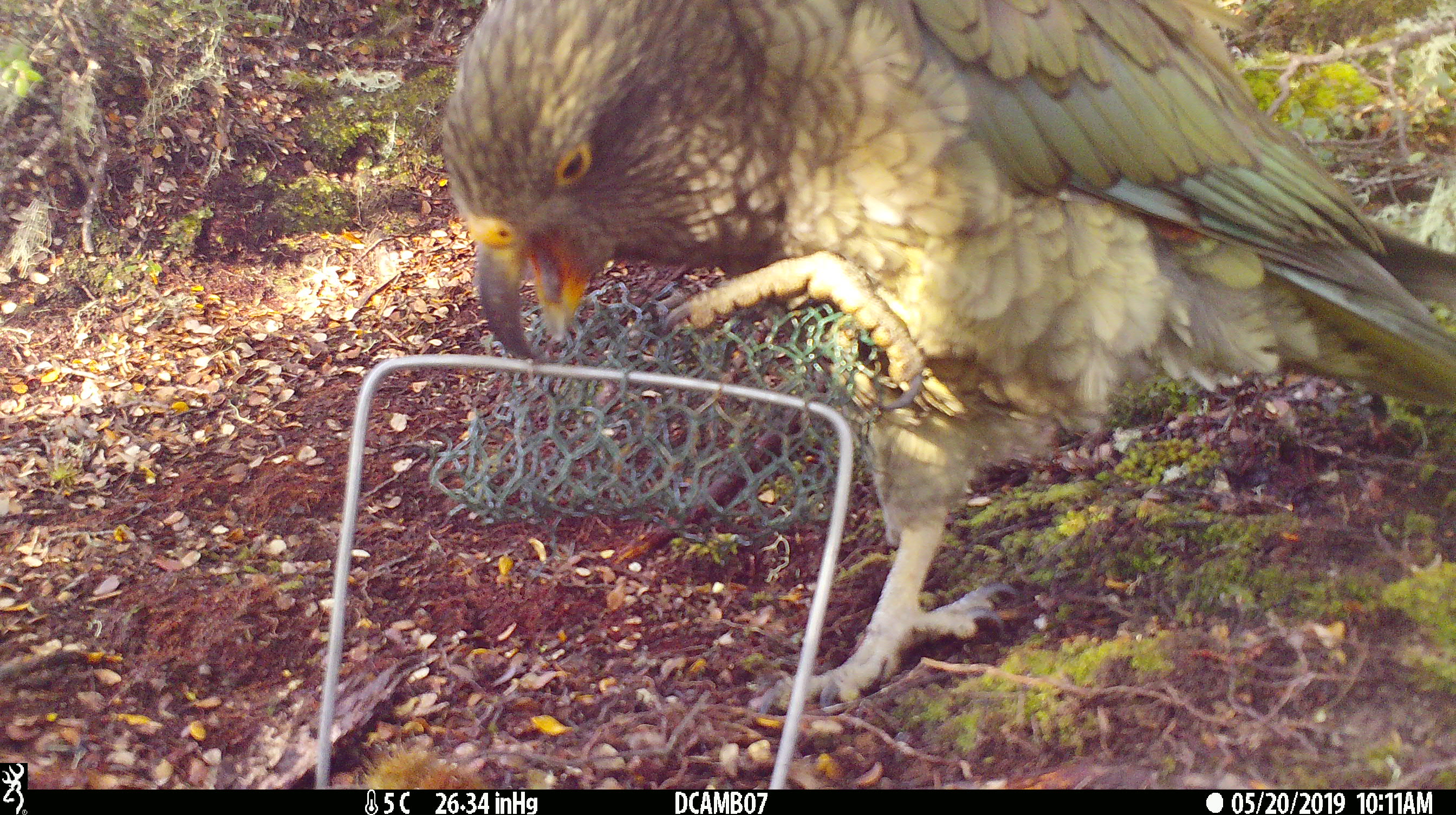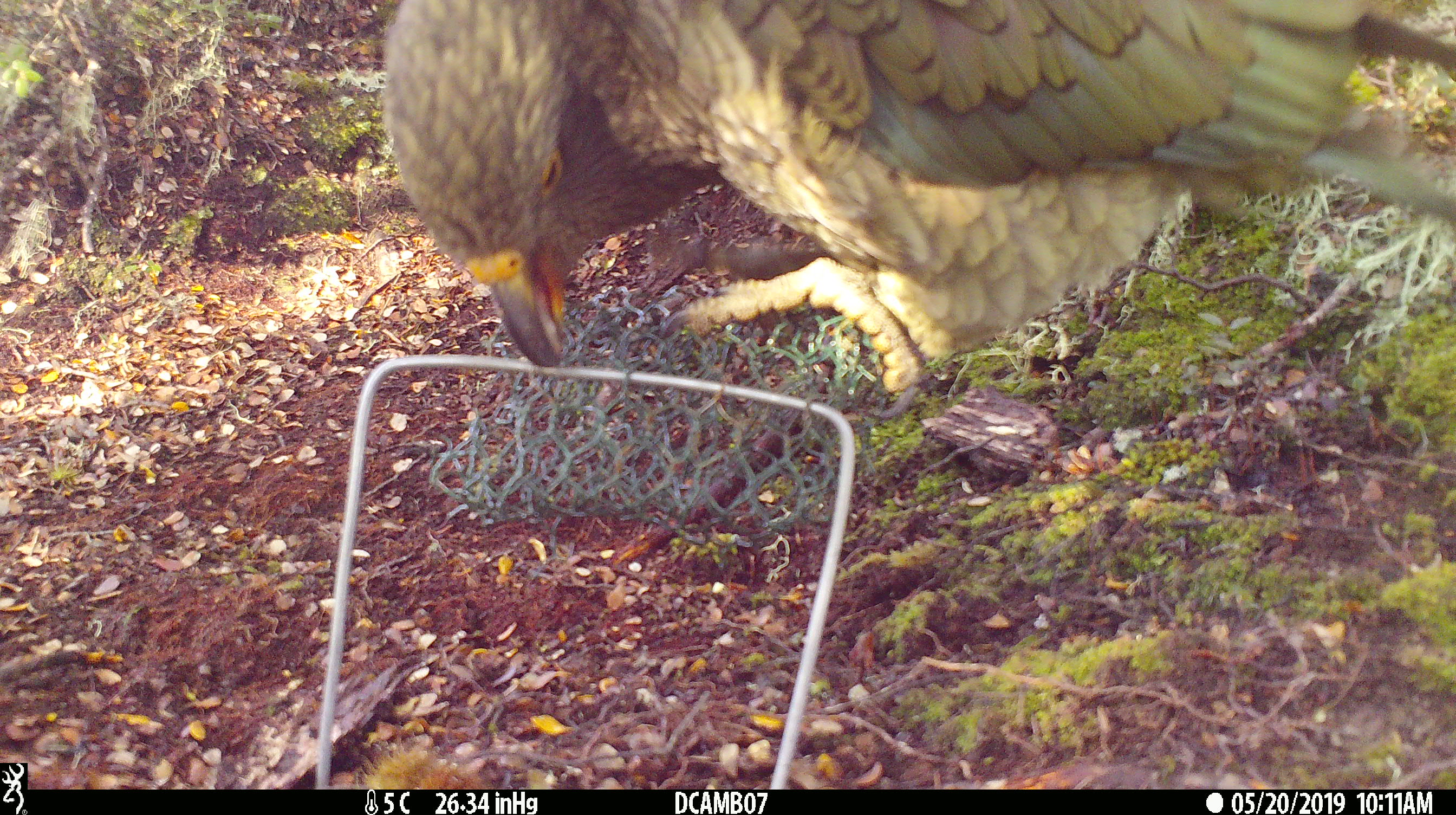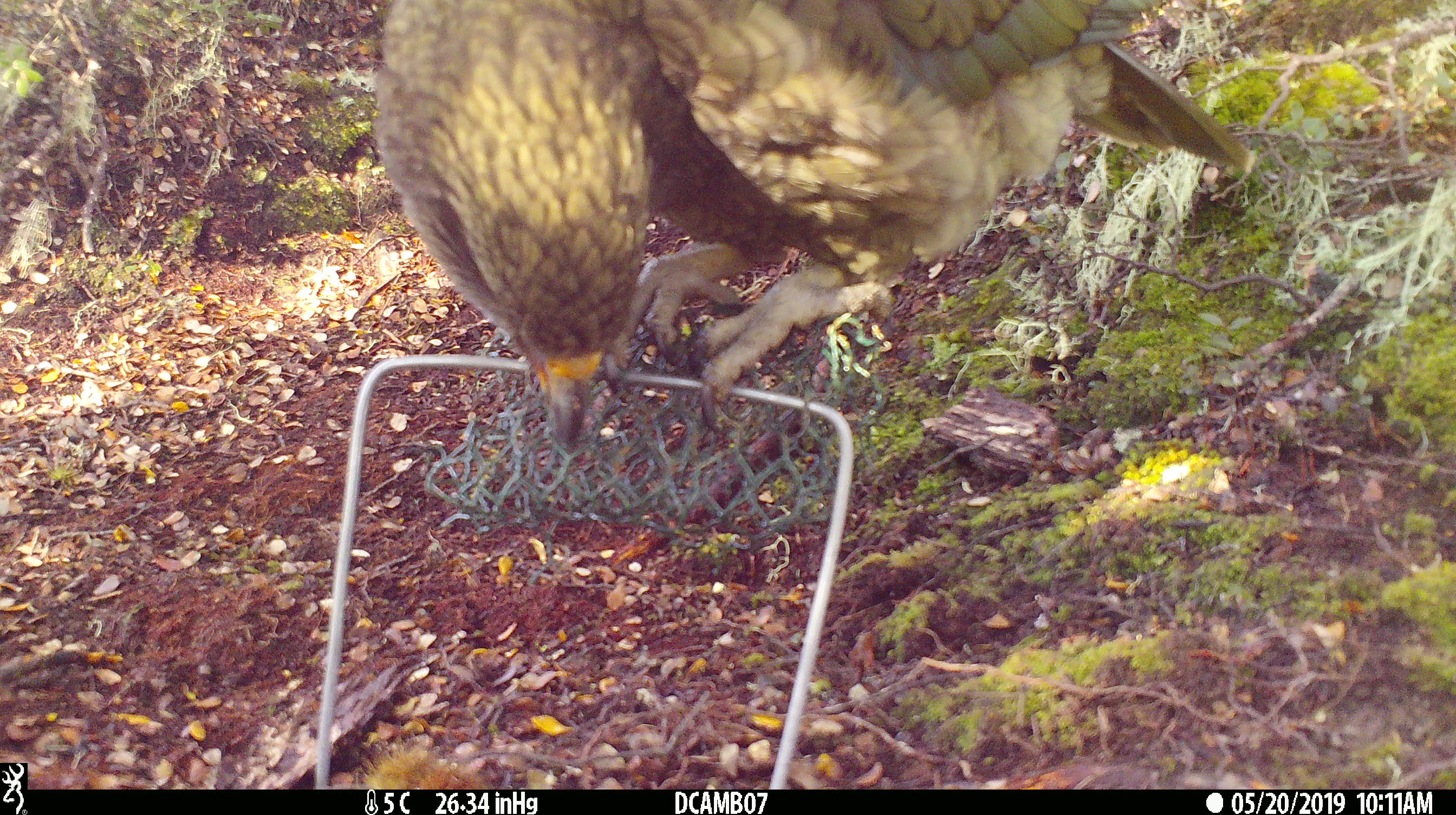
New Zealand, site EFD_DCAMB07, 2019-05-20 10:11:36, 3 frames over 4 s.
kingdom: Animalia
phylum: Chordata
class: Aves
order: Psittaciformes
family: Strigopidae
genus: Nestor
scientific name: Nestor notabilis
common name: kea